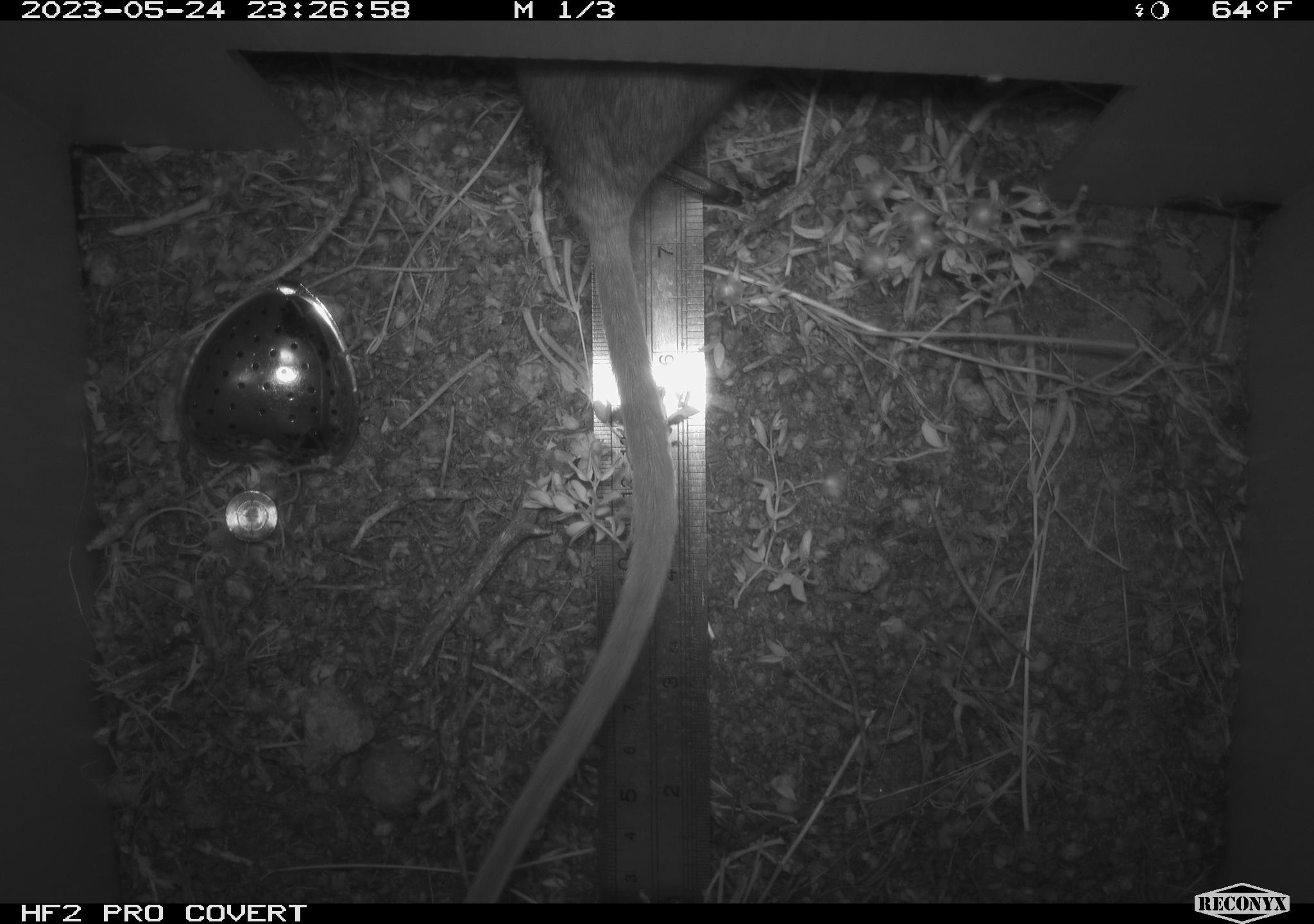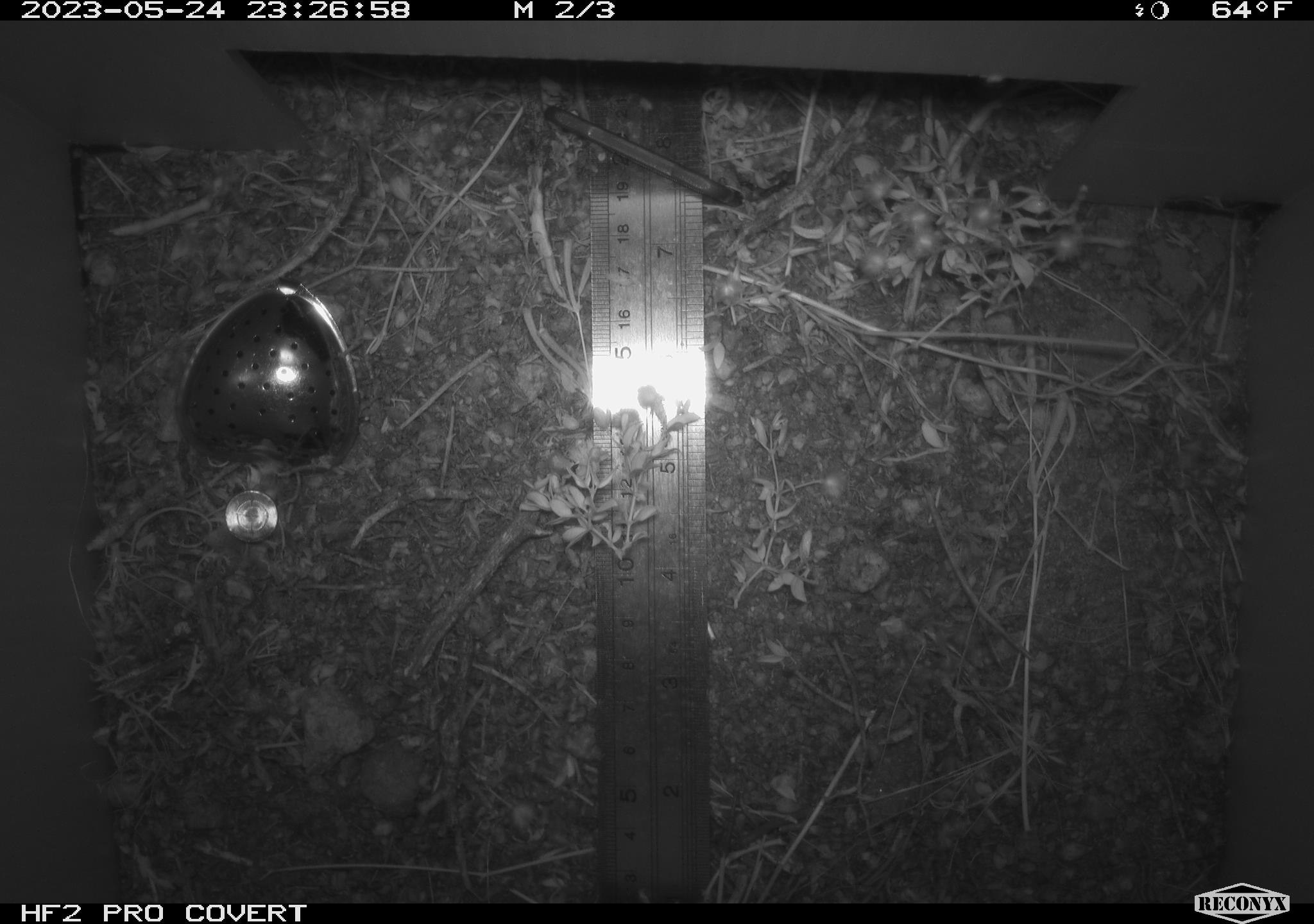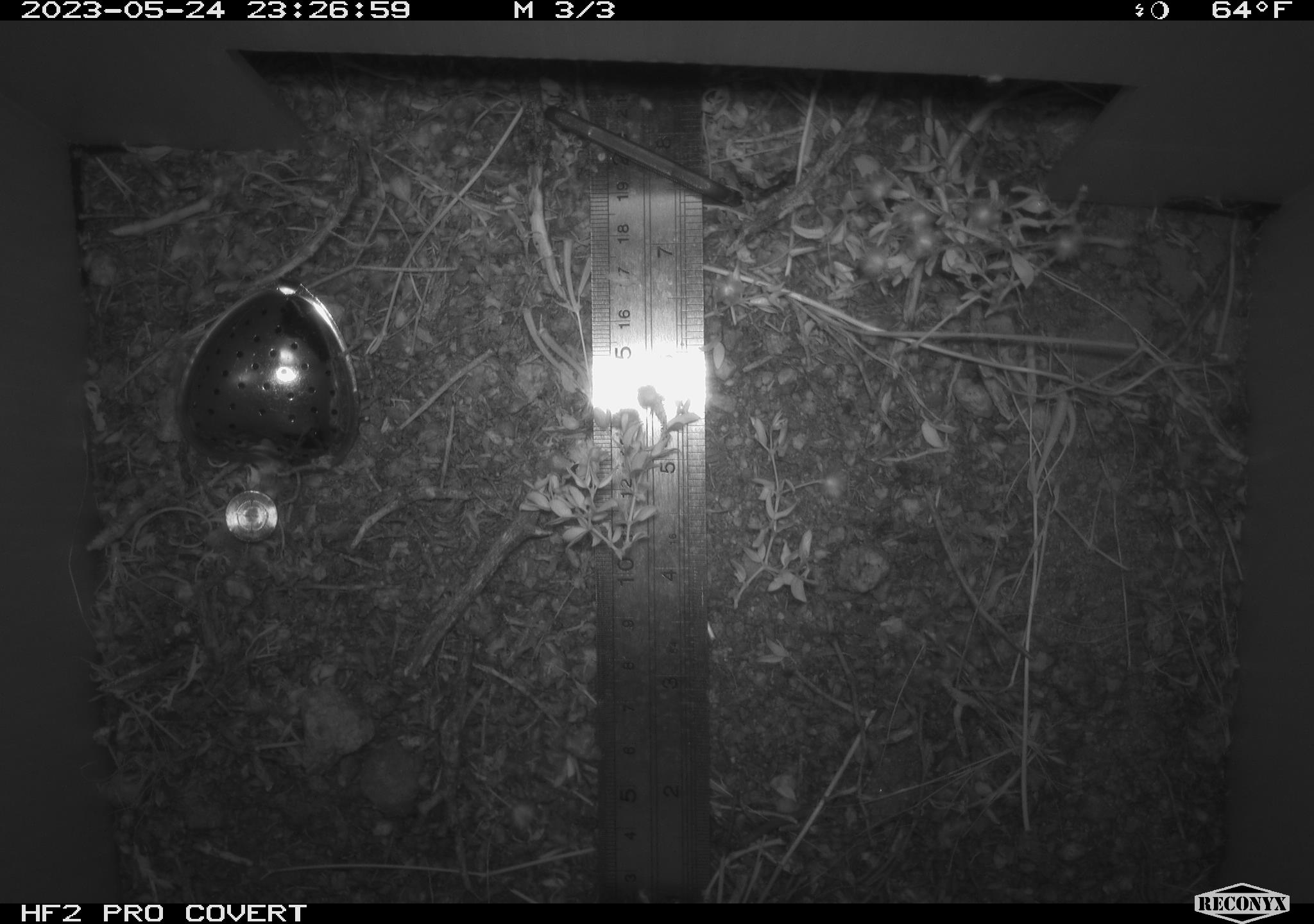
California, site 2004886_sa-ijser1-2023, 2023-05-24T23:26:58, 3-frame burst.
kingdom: Animalia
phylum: Chordata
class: Mammalia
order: Rodentia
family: Cricetidae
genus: Neotoma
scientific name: Neotoma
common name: pack rat or woodrat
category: neotoma species